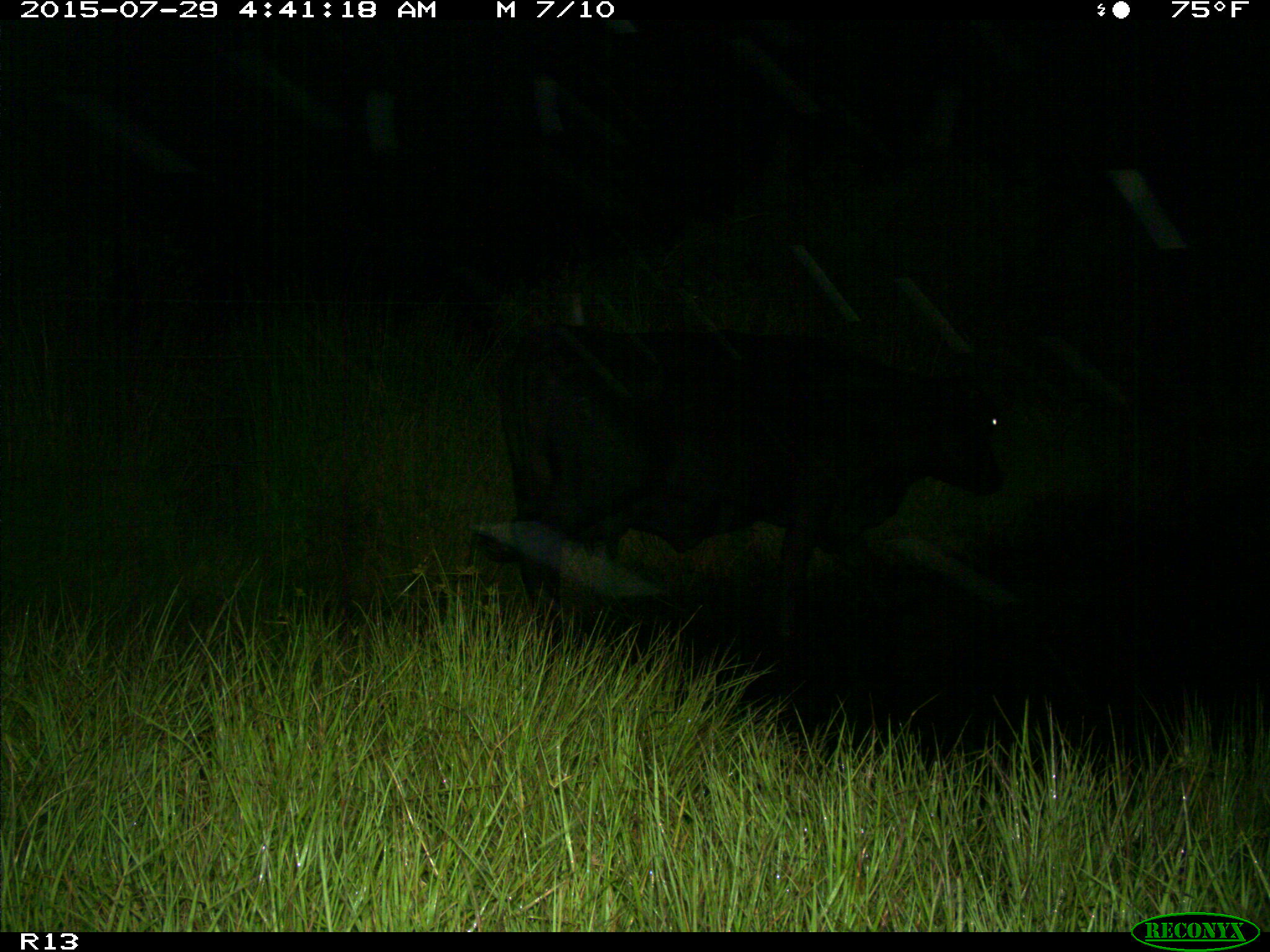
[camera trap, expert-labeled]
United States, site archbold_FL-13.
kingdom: Animalia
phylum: Chordata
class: Mammalia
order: Artiodactyla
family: Bovidae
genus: Bos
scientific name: Bos taurus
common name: domestic cow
Bos taurus (domestic cow).